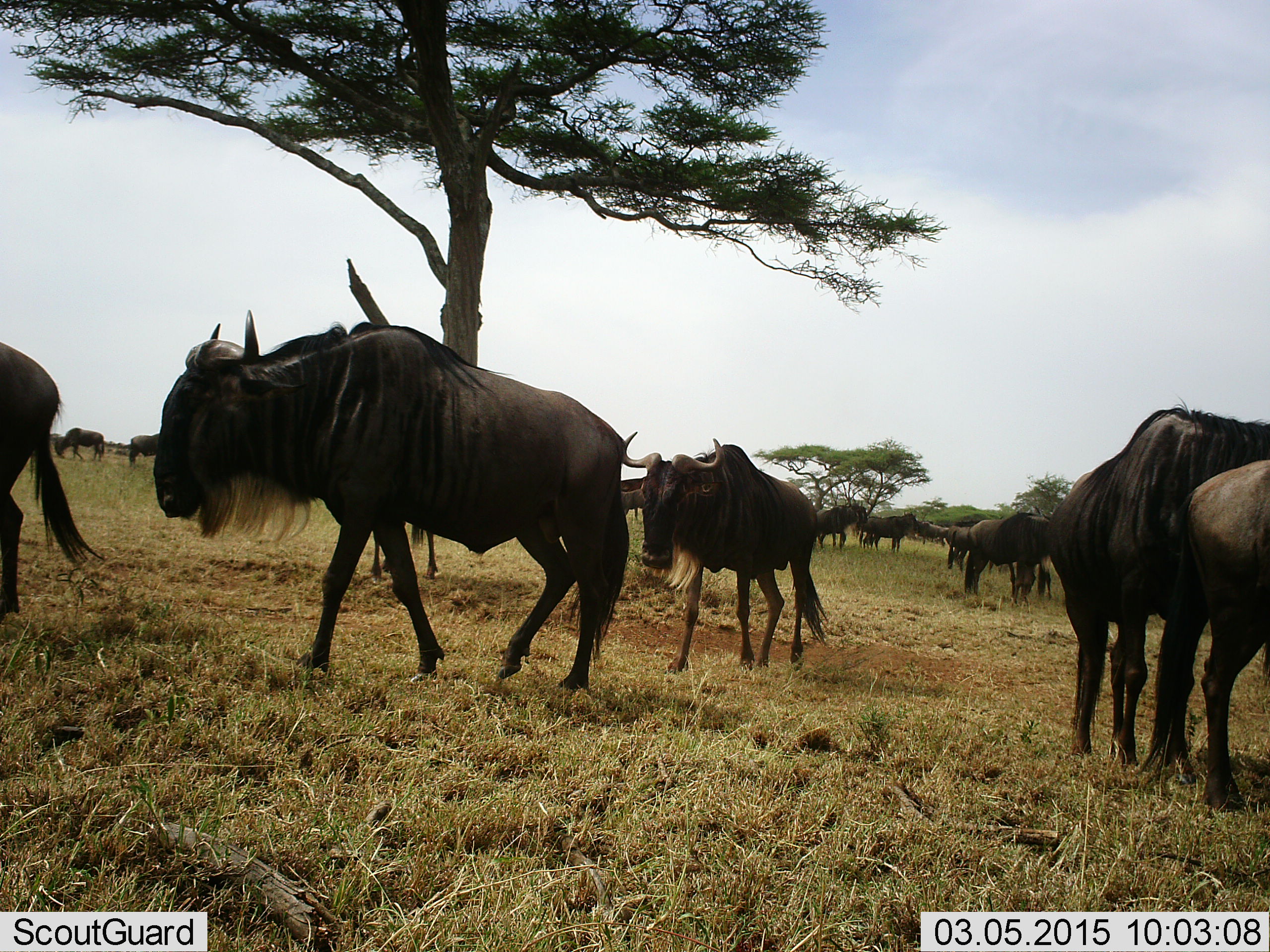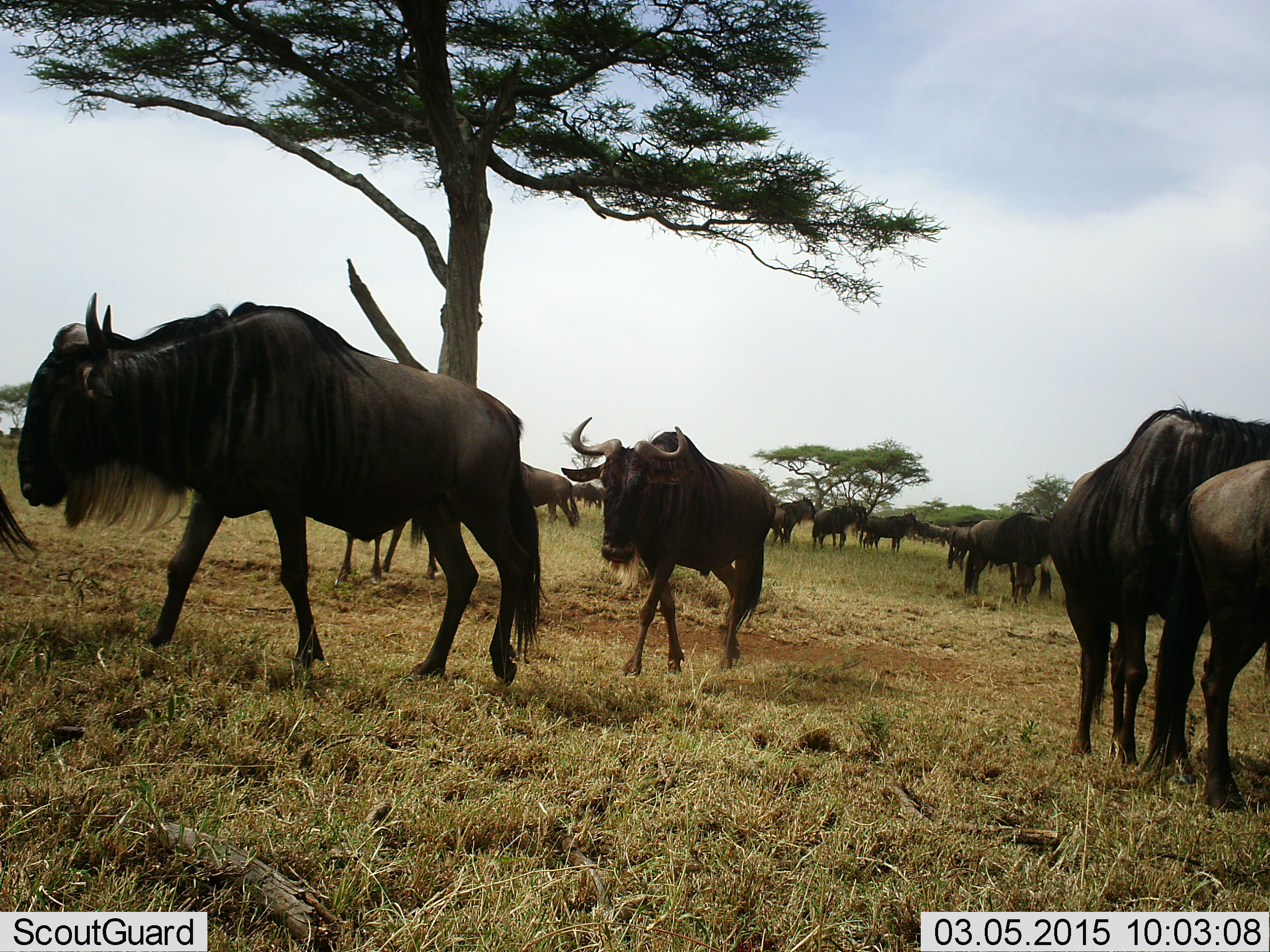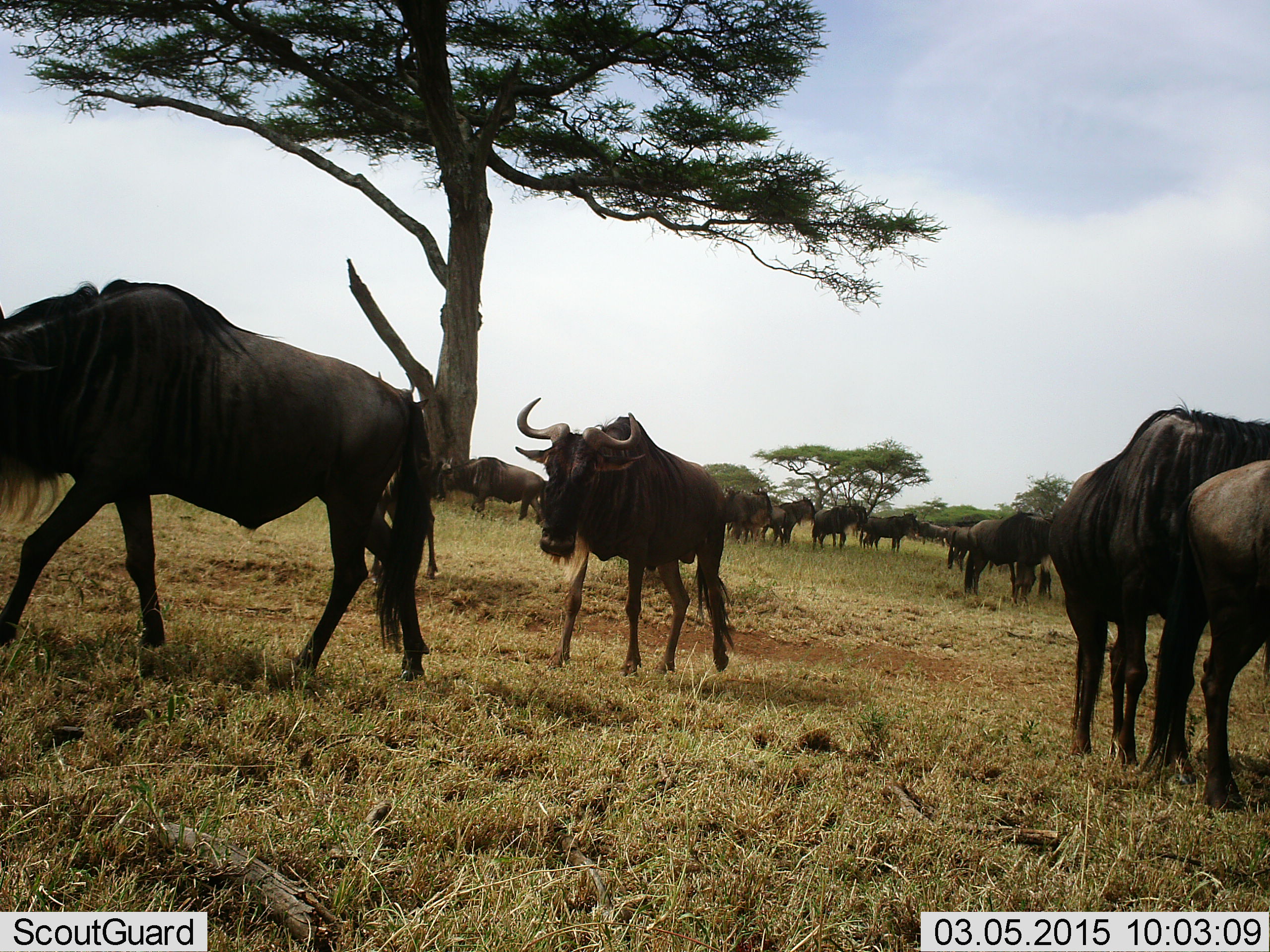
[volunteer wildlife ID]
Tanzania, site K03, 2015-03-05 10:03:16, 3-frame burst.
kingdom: Animalia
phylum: Chordata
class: Mammalia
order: Artiodactyla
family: Bovidae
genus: Connochaetes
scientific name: Connochaetes taurinus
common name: blue wildebeest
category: wildebeest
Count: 11-50.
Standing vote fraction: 80%.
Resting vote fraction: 20%.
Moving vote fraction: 90%.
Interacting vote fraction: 10%.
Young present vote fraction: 0%.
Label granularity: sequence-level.